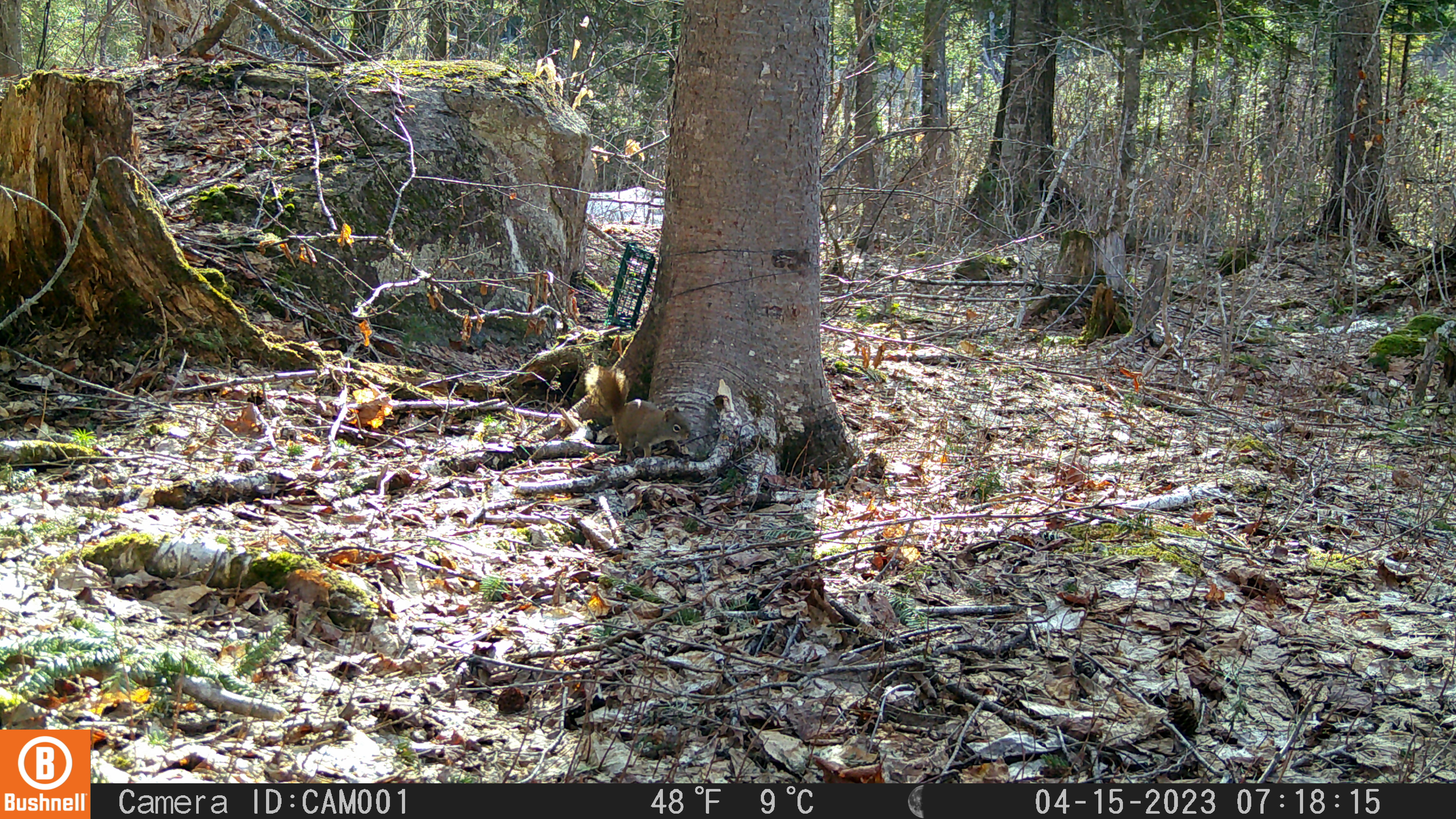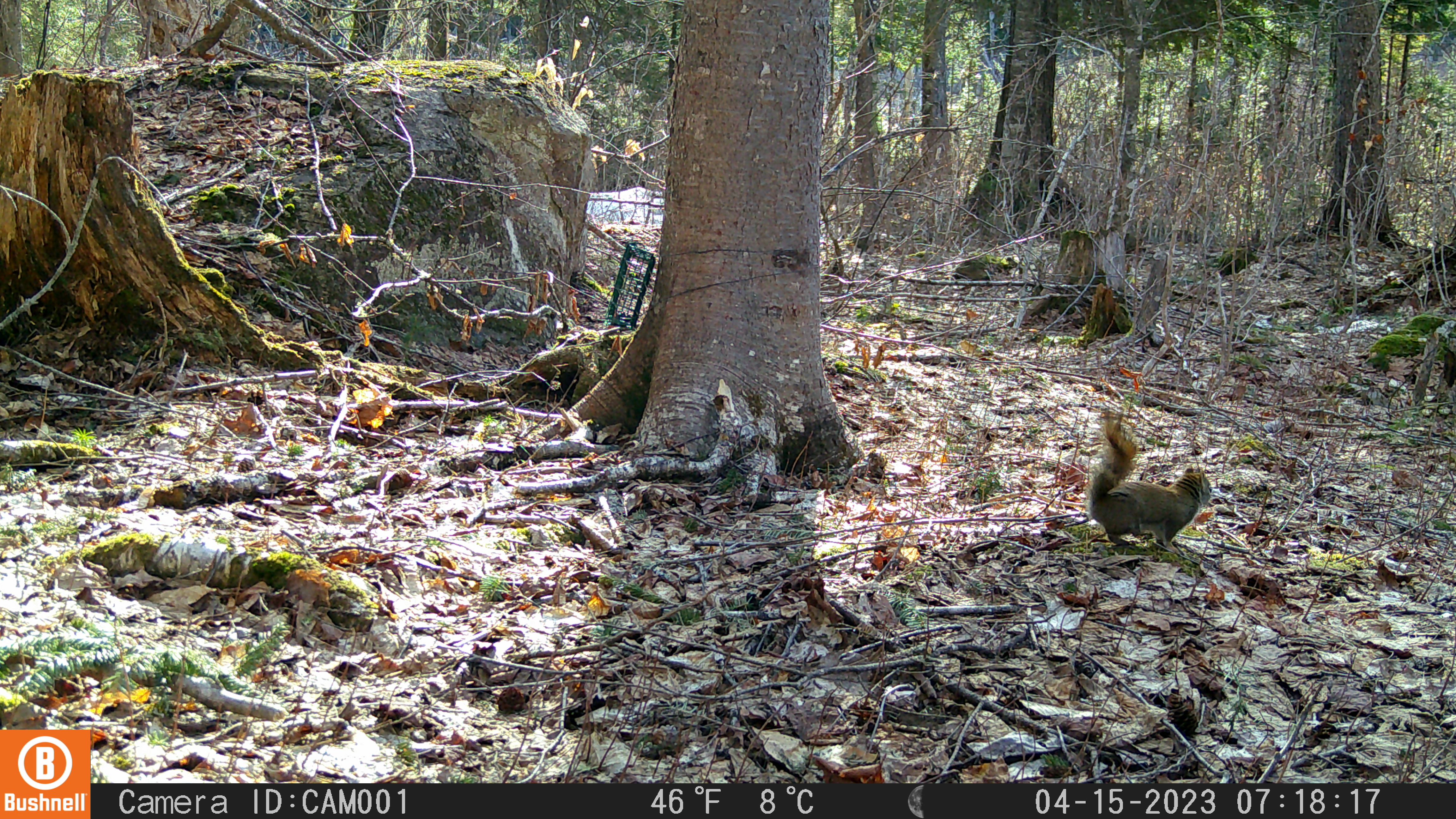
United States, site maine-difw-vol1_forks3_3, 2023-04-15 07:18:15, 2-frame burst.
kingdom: Animalia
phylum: Chordata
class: Mammalia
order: Rodentia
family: Sciuridae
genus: Tamiasciurus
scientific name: Tamiasciurus hudsonicus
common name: red squirrel